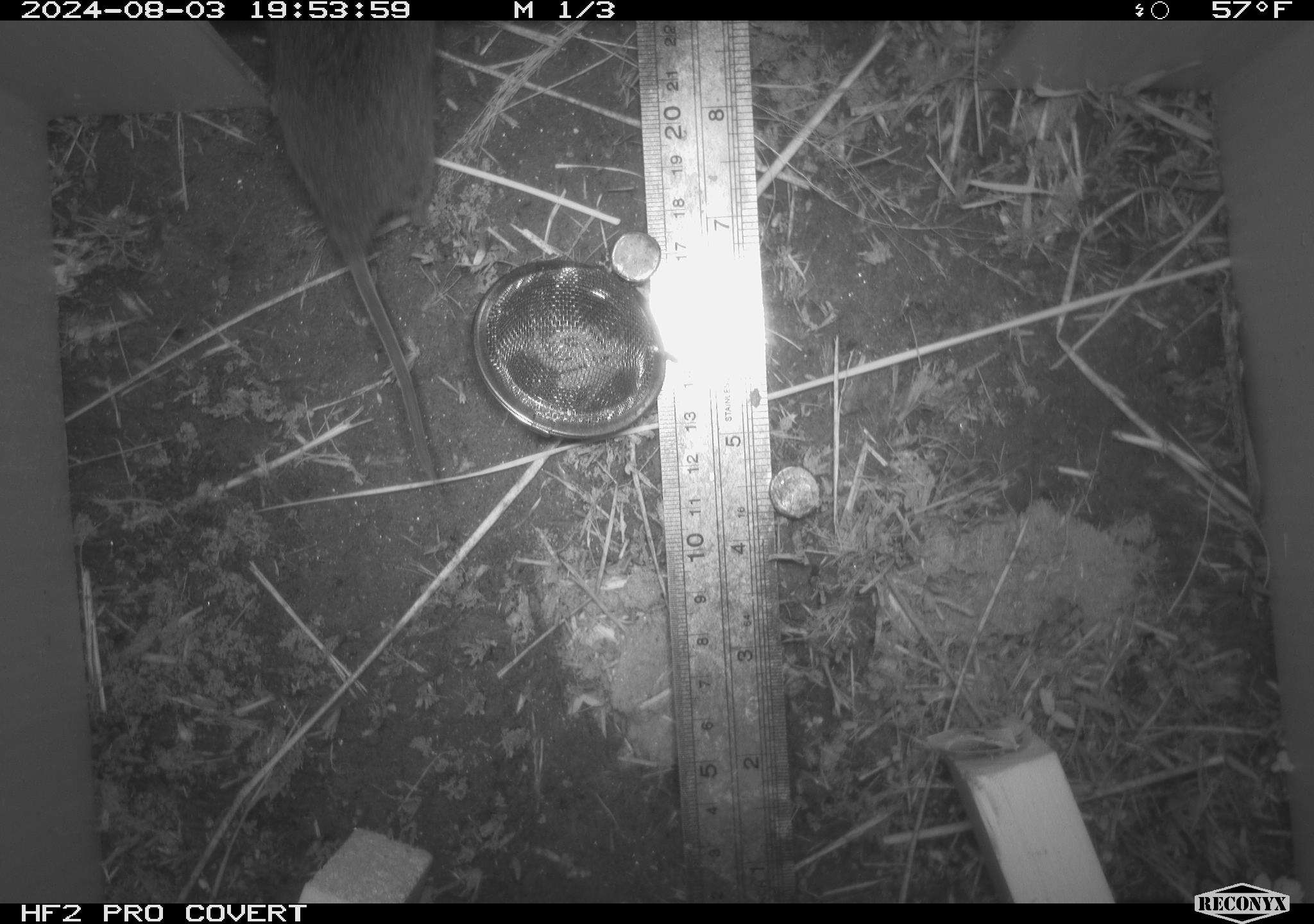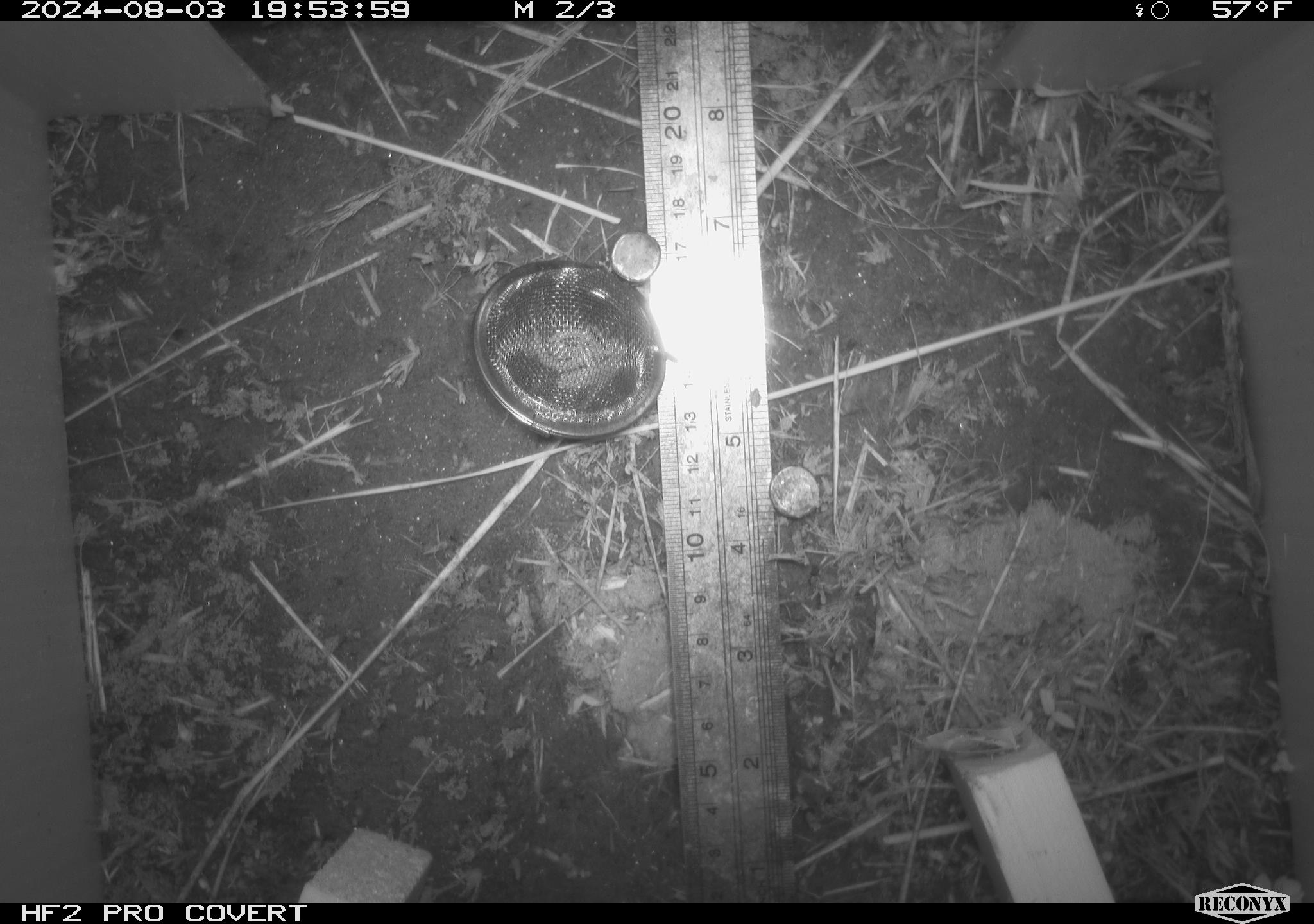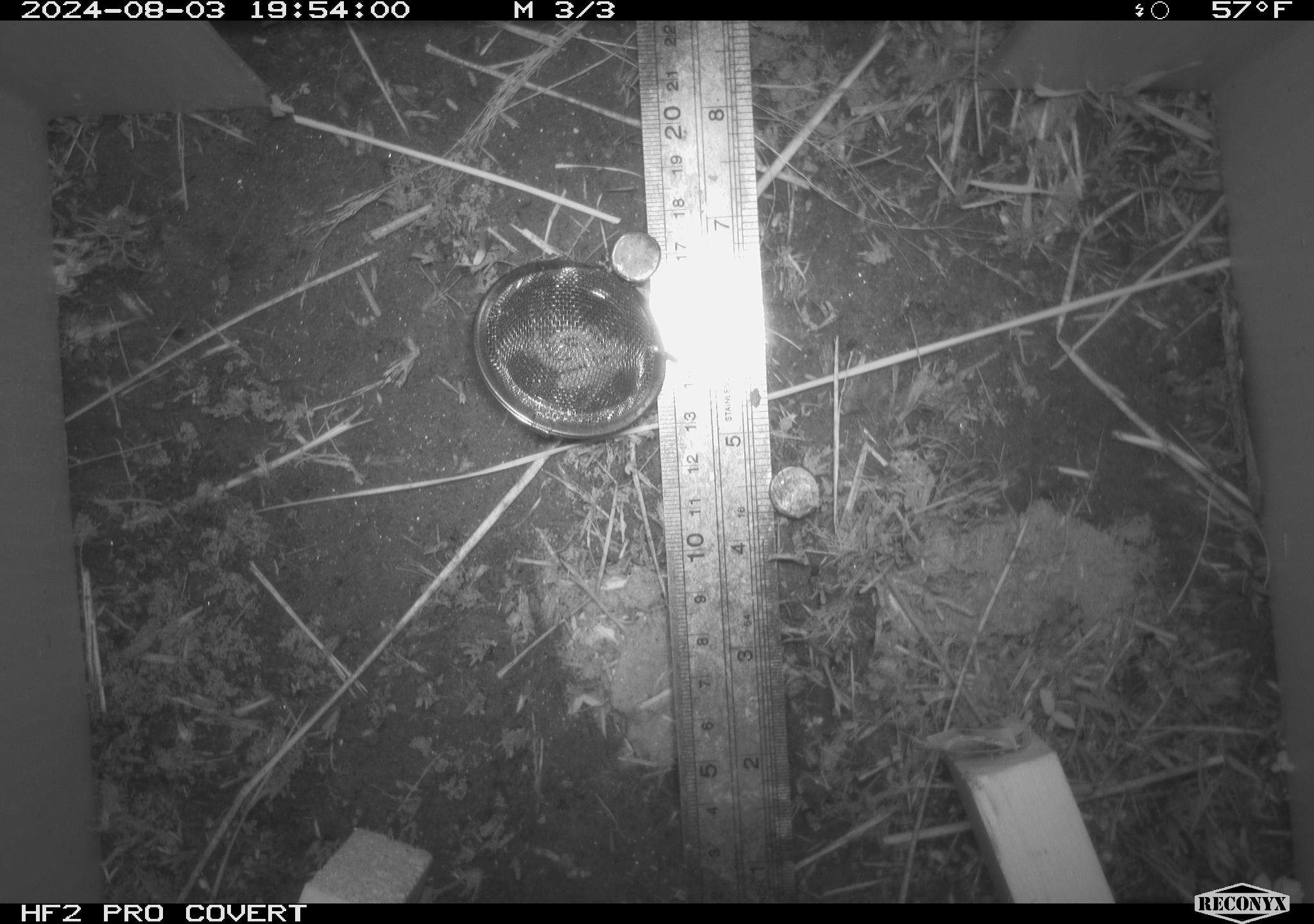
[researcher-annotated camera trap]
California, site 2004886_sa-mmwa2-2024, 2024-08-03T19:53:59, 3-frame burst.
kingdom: Animalia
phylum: Chordata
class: Mammalia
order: Rodentia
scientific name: Rodentia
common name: mouse species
Mouse species (Rodentia).